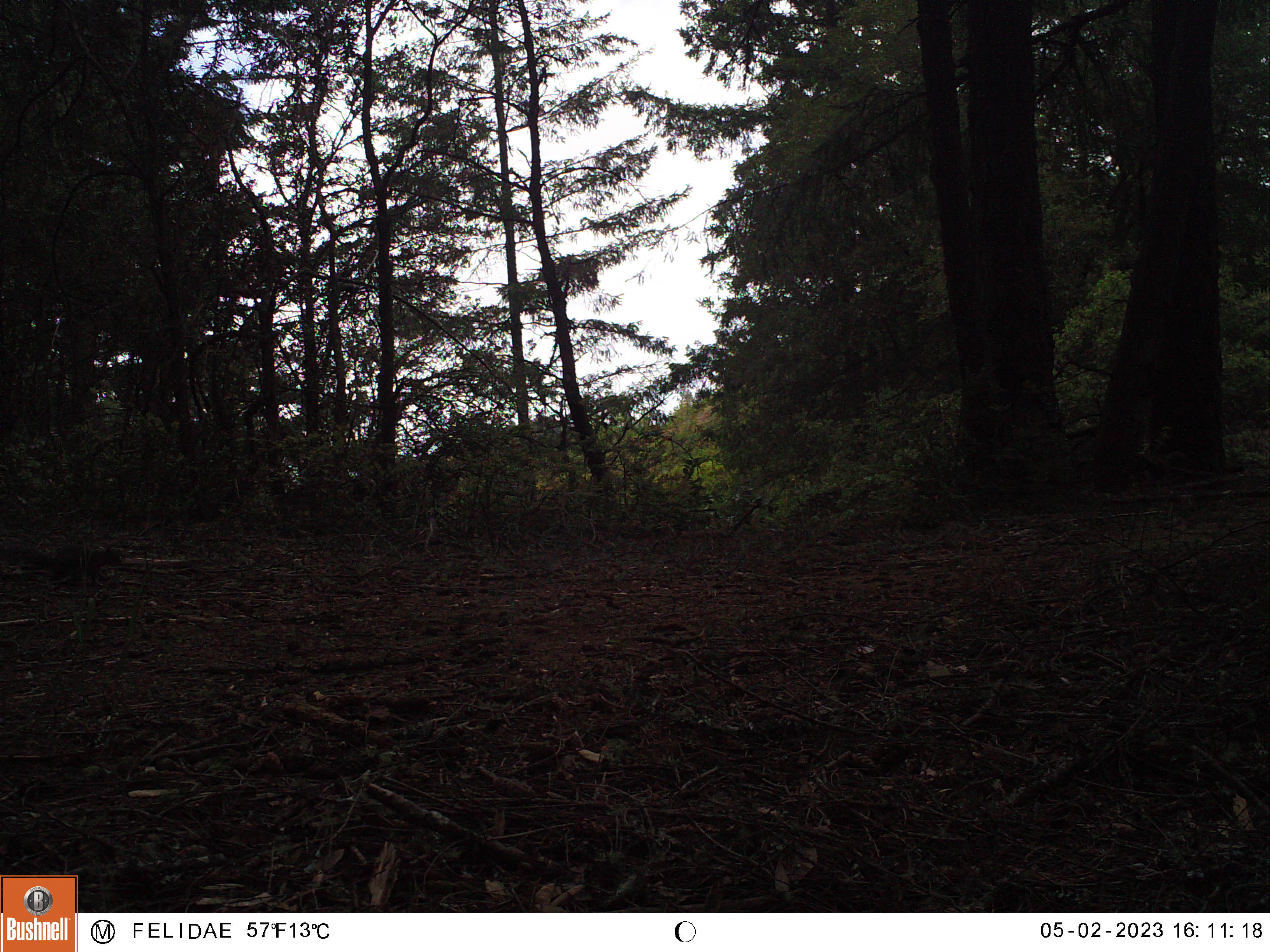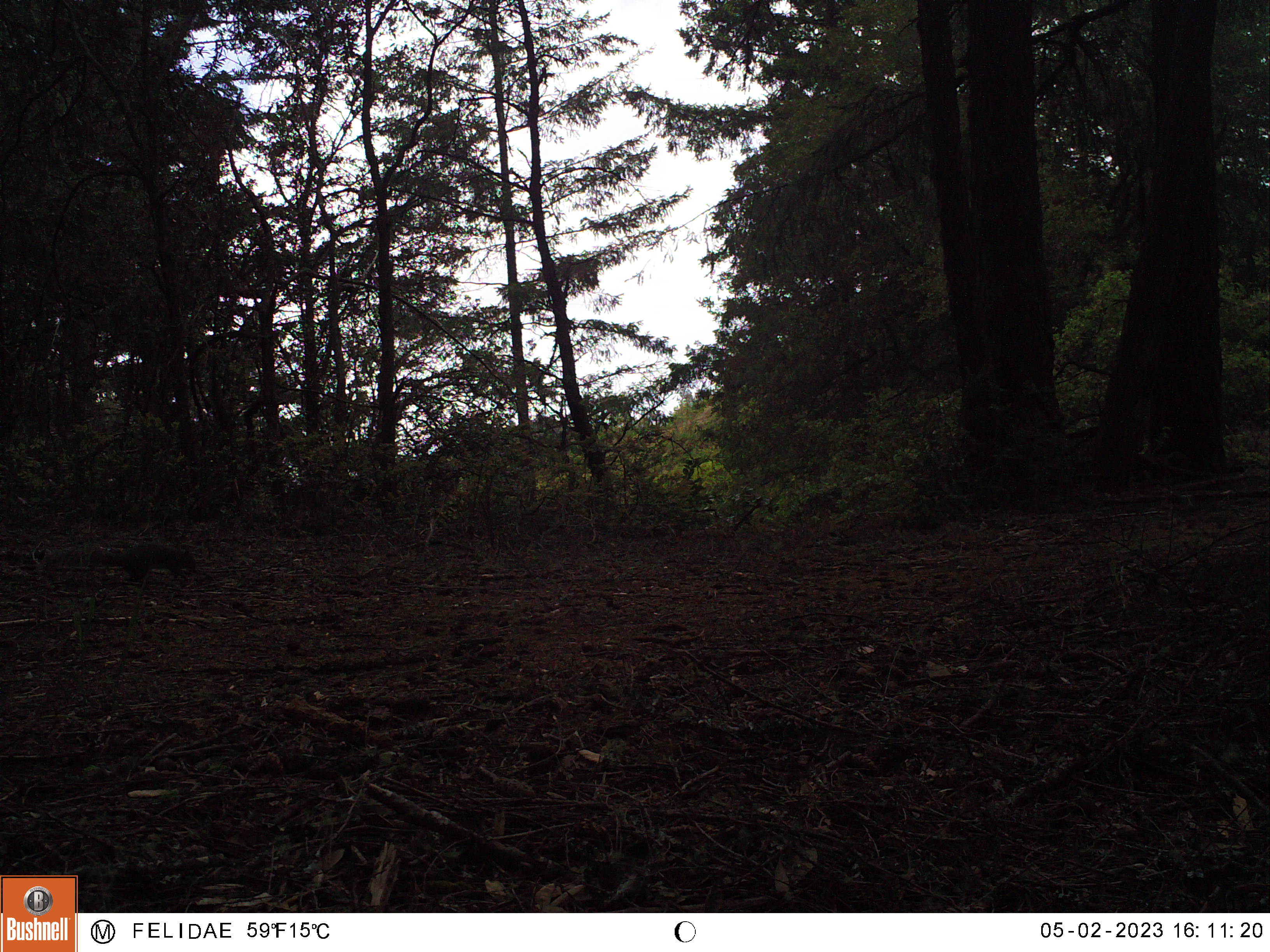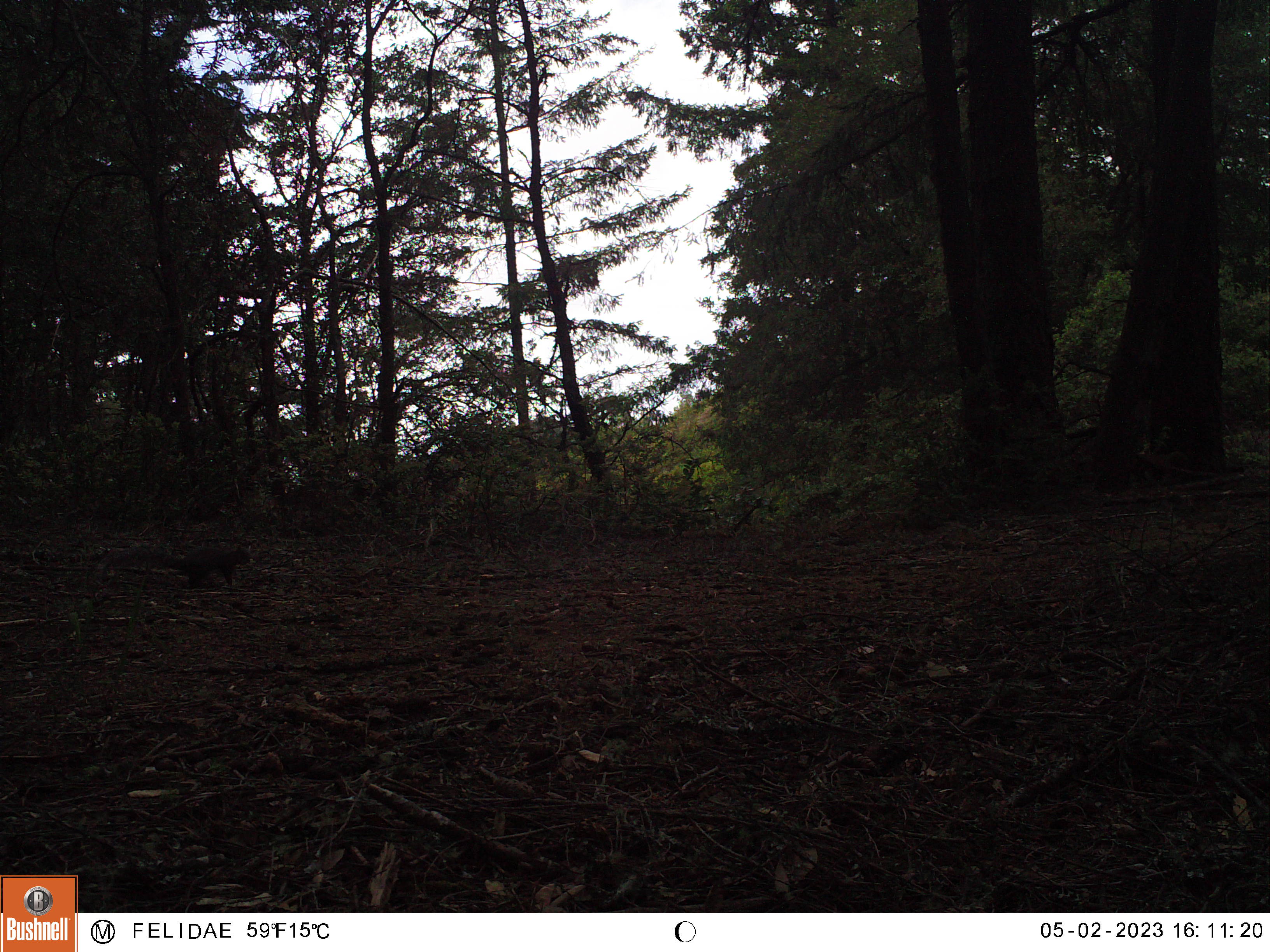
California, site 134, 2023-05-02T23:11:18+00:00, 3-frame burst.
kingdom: Animalia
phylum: Chordata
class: Mammalia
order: Rodentia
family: Sciuridae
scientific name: Sciuridae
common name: squirrel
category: unknown squirrel